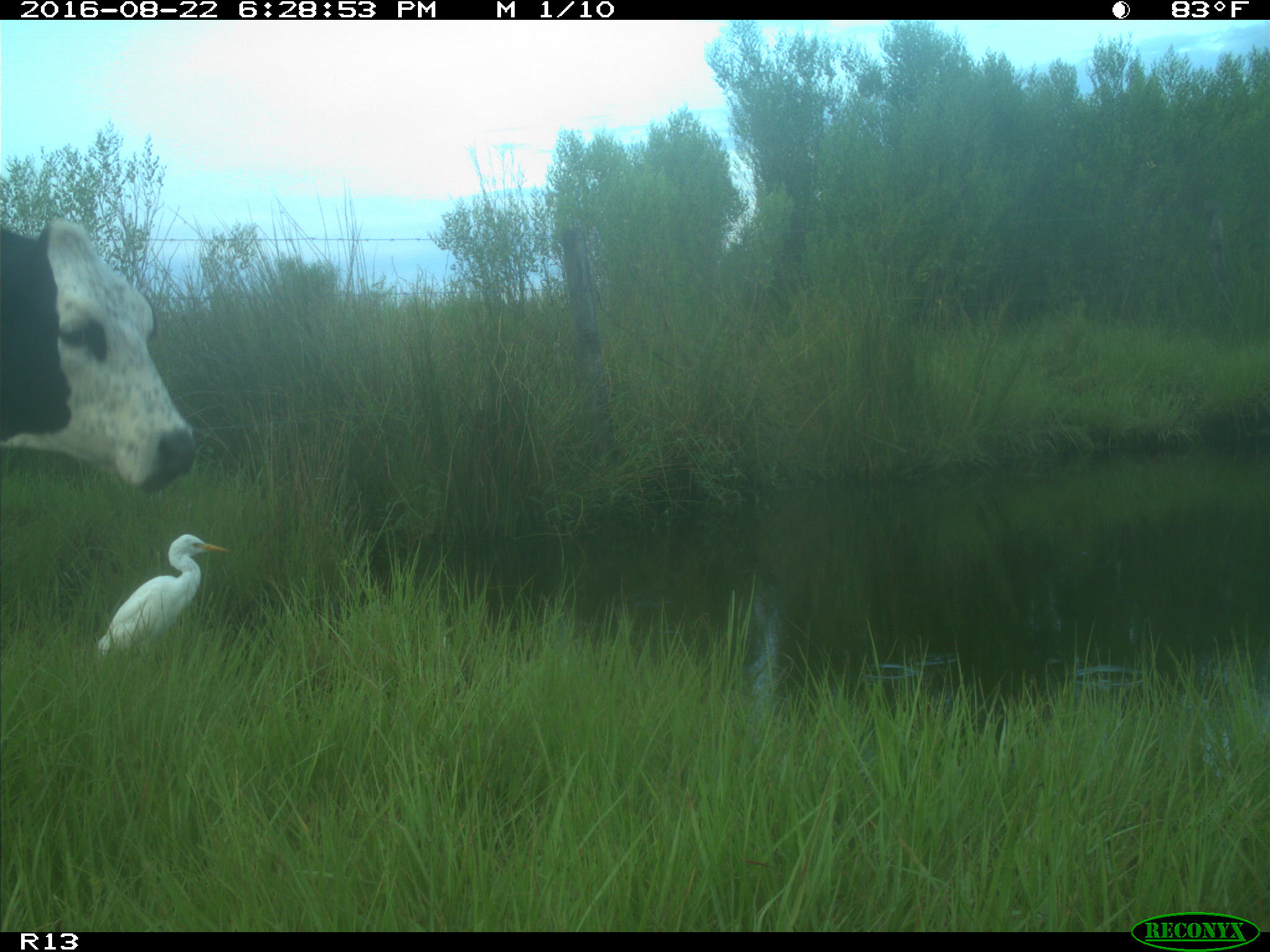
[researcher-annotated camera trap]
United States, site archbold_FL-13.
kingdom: Animalia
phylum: Chordata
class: Mammalia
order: Artiodactyla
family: Bovidae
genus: Bos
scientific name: Bos taurus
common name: domestic cow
Bos taurus (domestic cow).